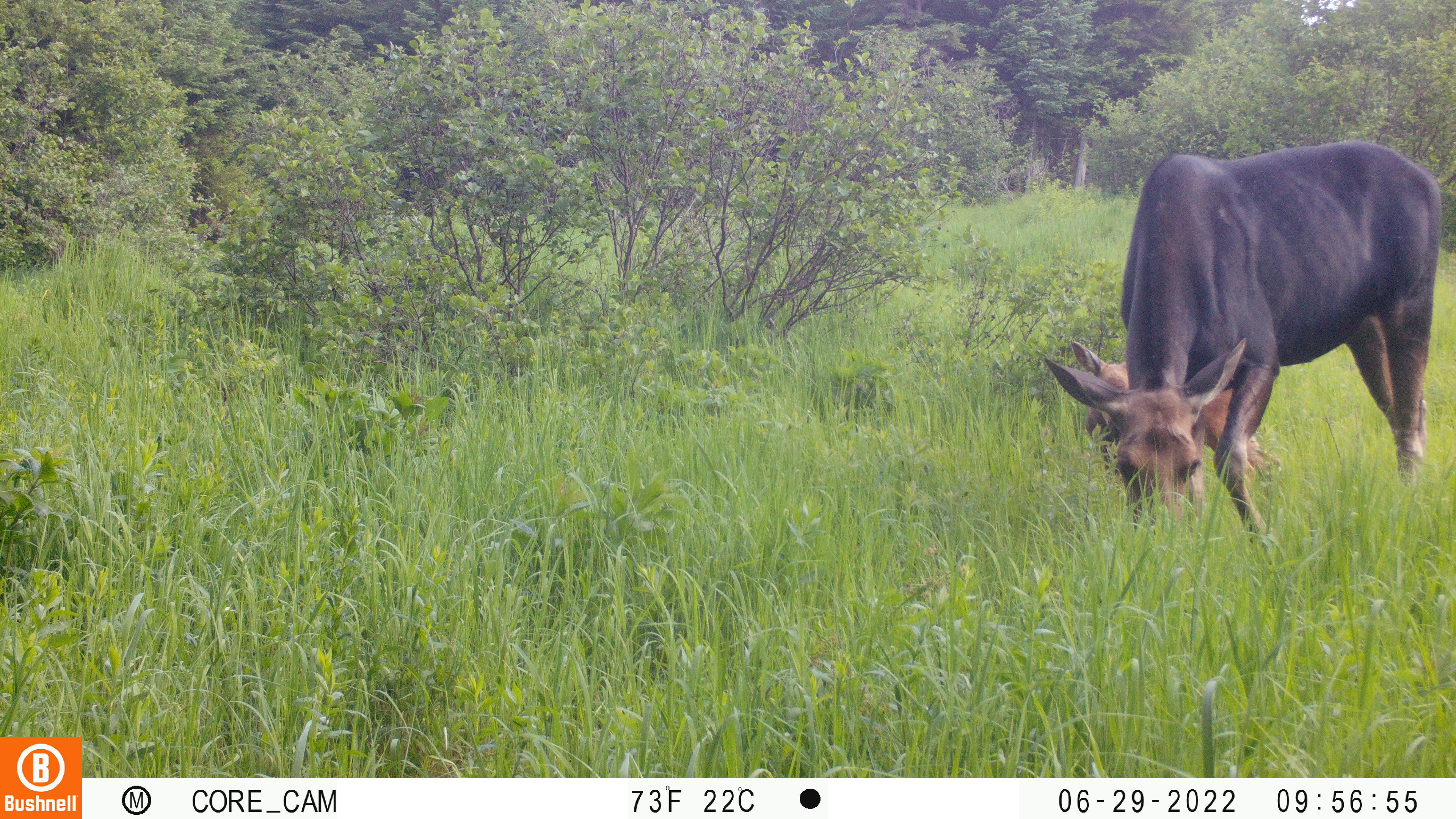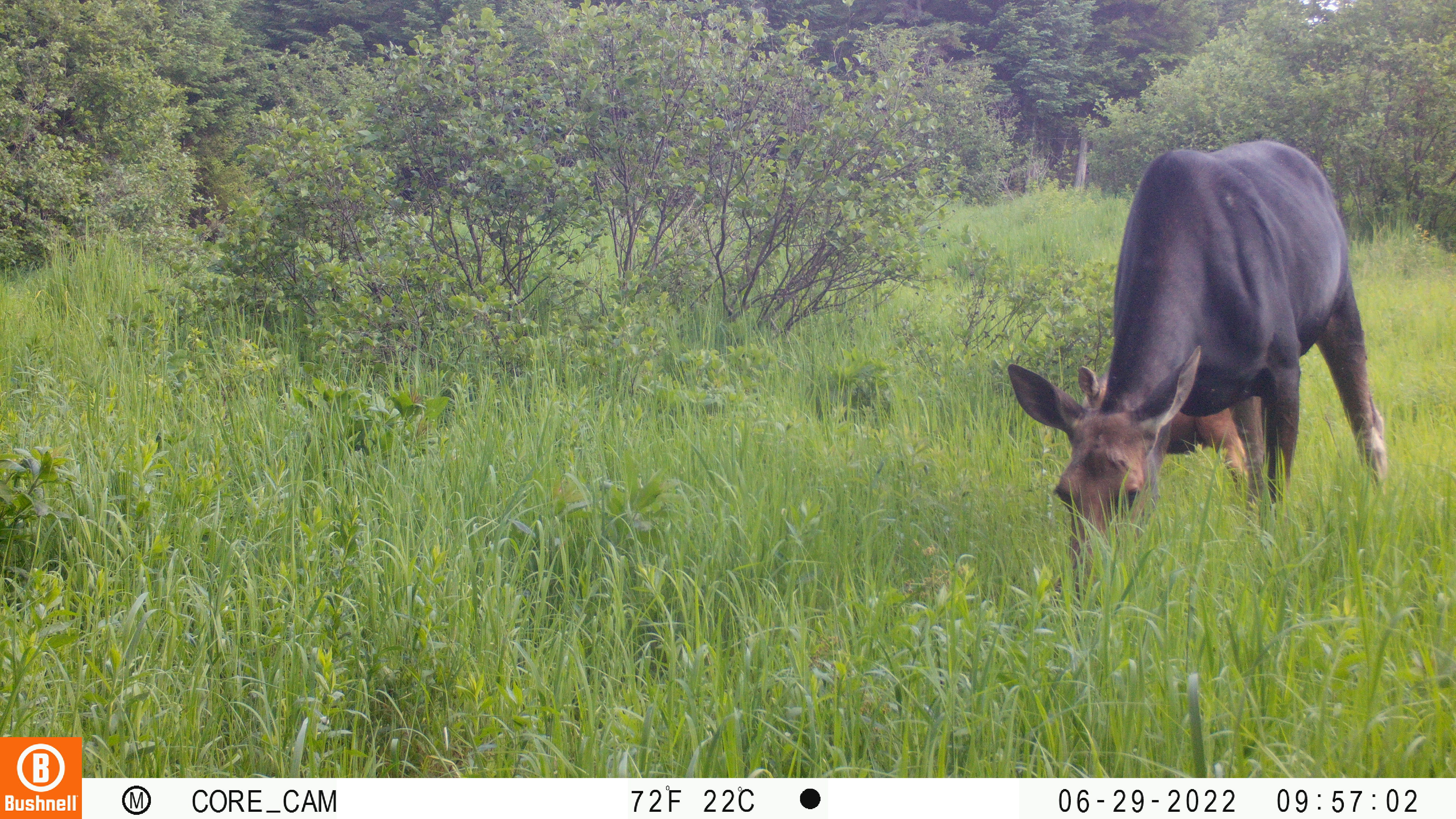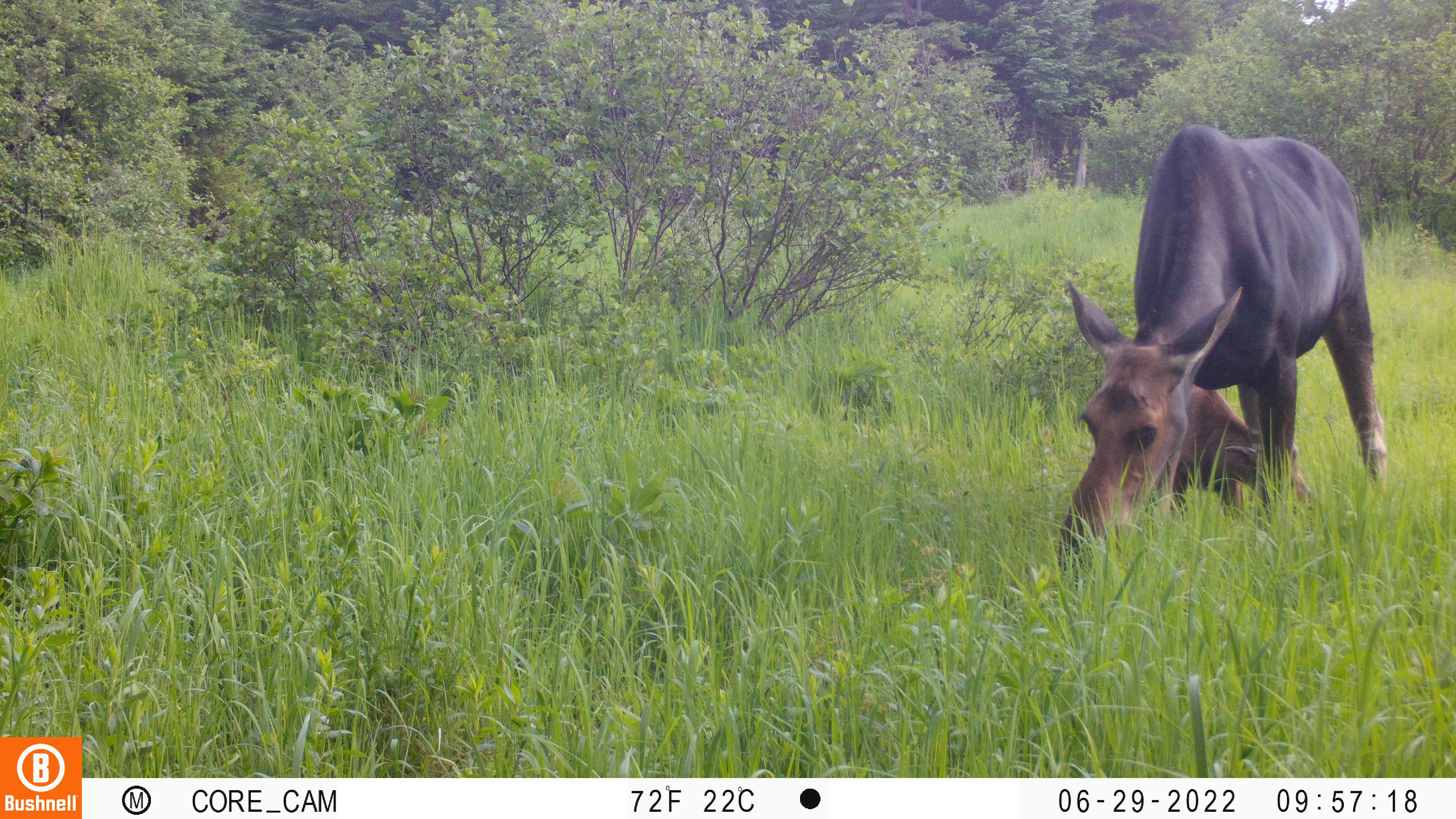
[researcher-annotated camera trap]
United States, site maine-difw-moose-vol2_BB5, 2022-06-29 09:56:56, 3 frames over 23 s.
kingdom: Animalia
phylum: Chordata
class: Mammalia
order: Artiodactyla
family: Cervidae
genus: Alces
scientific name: Alces alces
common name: moose